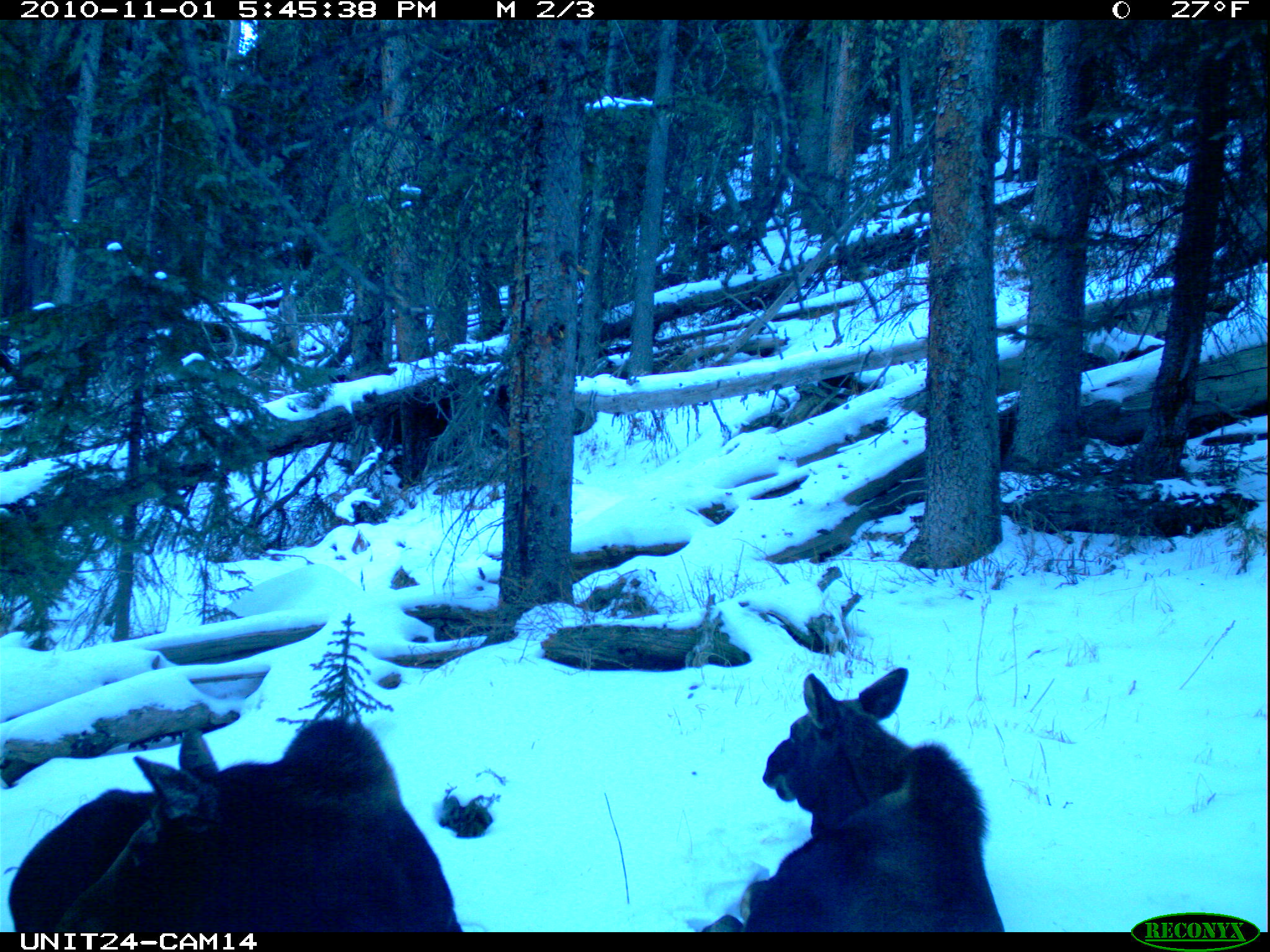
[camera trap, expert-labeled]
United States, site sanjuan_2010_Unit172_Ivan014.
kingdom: Animalia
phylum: Chordata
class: Mammalia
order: Artiodactyla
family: Cervidae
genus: Alces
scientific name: Alces alces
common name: moose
Alces alces (moose).